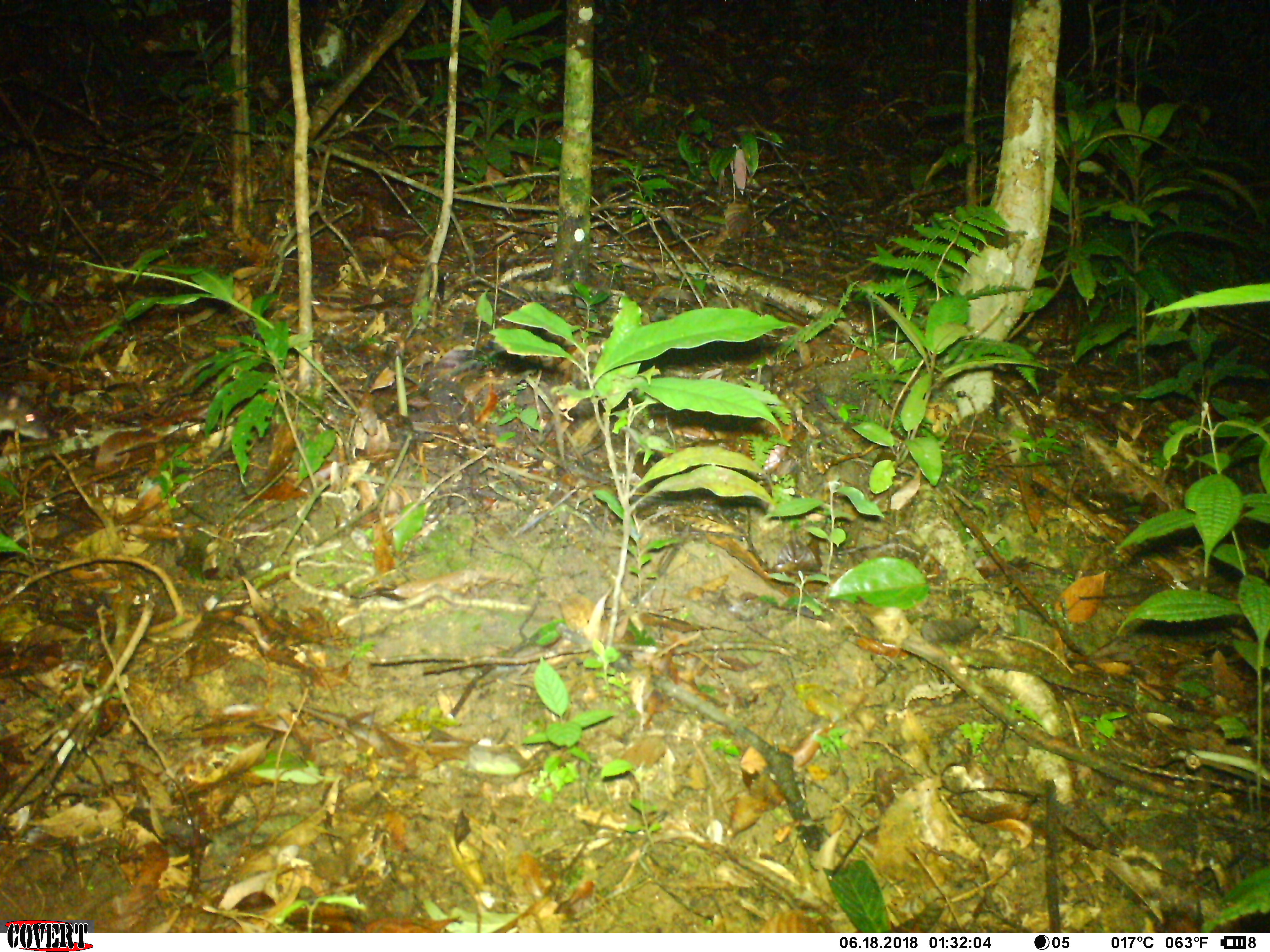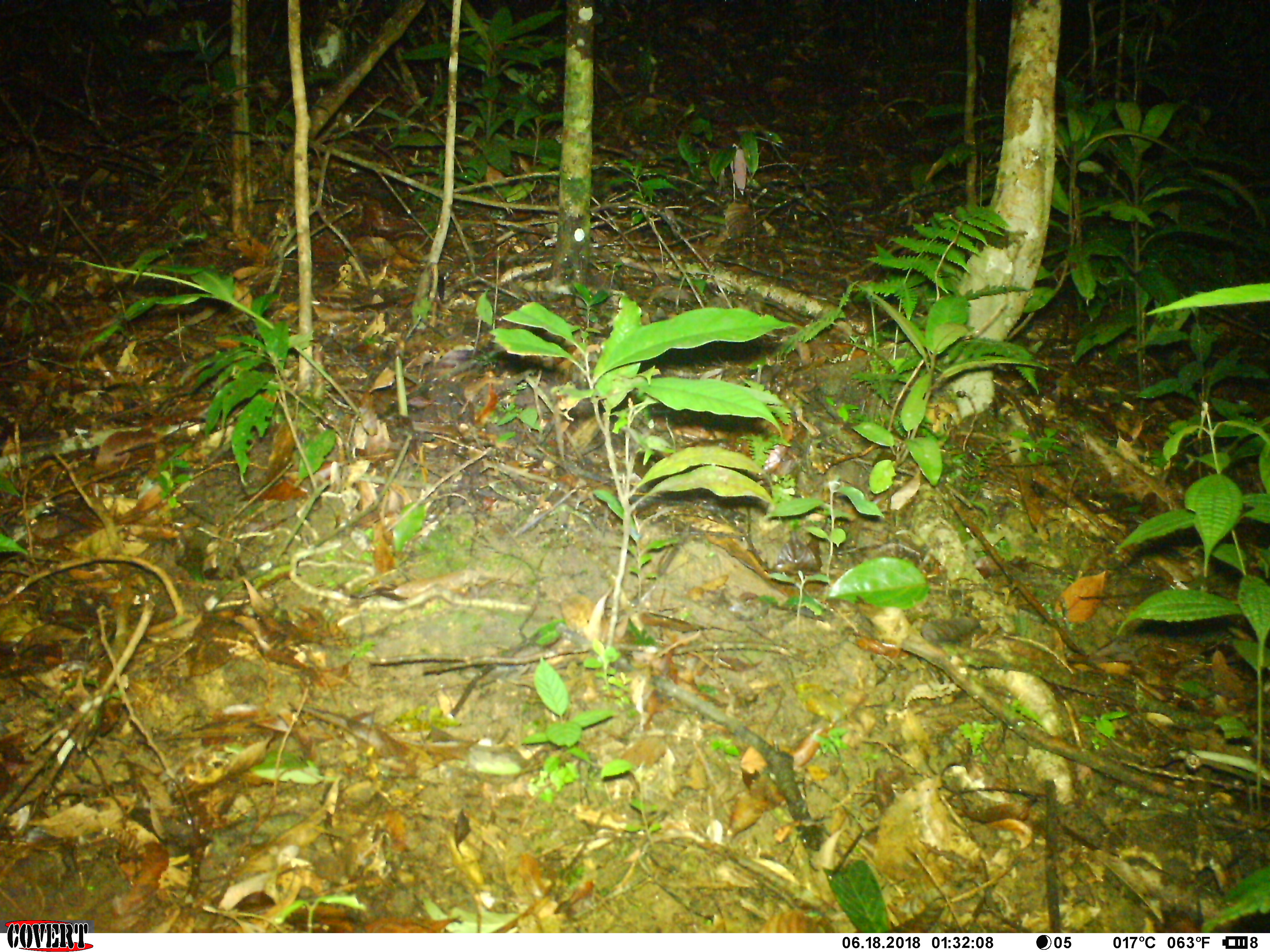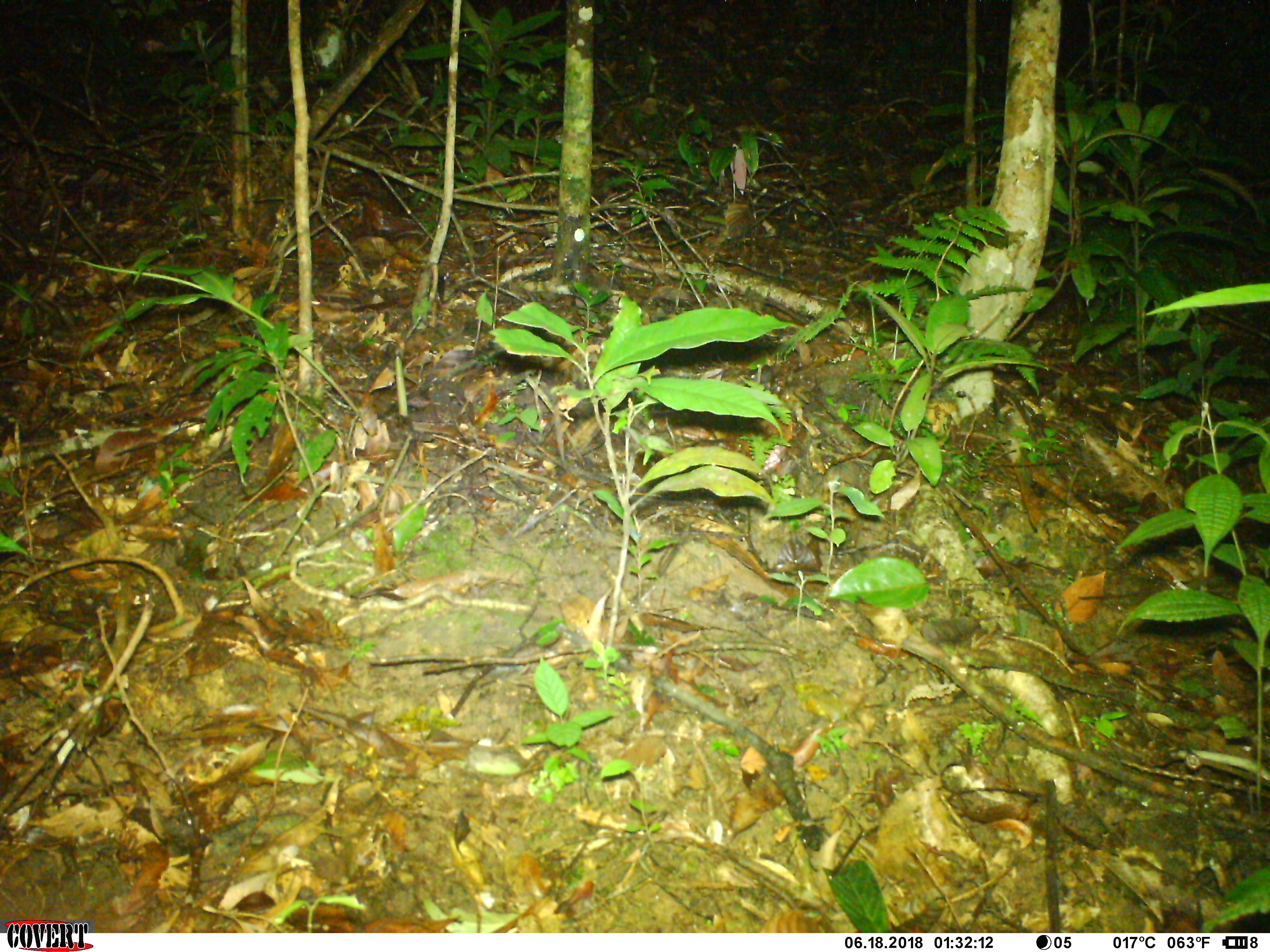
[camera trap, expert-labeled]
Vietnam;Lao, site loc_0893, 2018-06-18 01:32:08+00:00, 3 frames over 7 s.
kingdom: Animalia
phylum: Chordata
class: Mammalia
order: Rodentia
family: Muridae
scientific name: Muridae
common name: old-world mice and rats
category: unidentified murid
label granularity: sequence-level